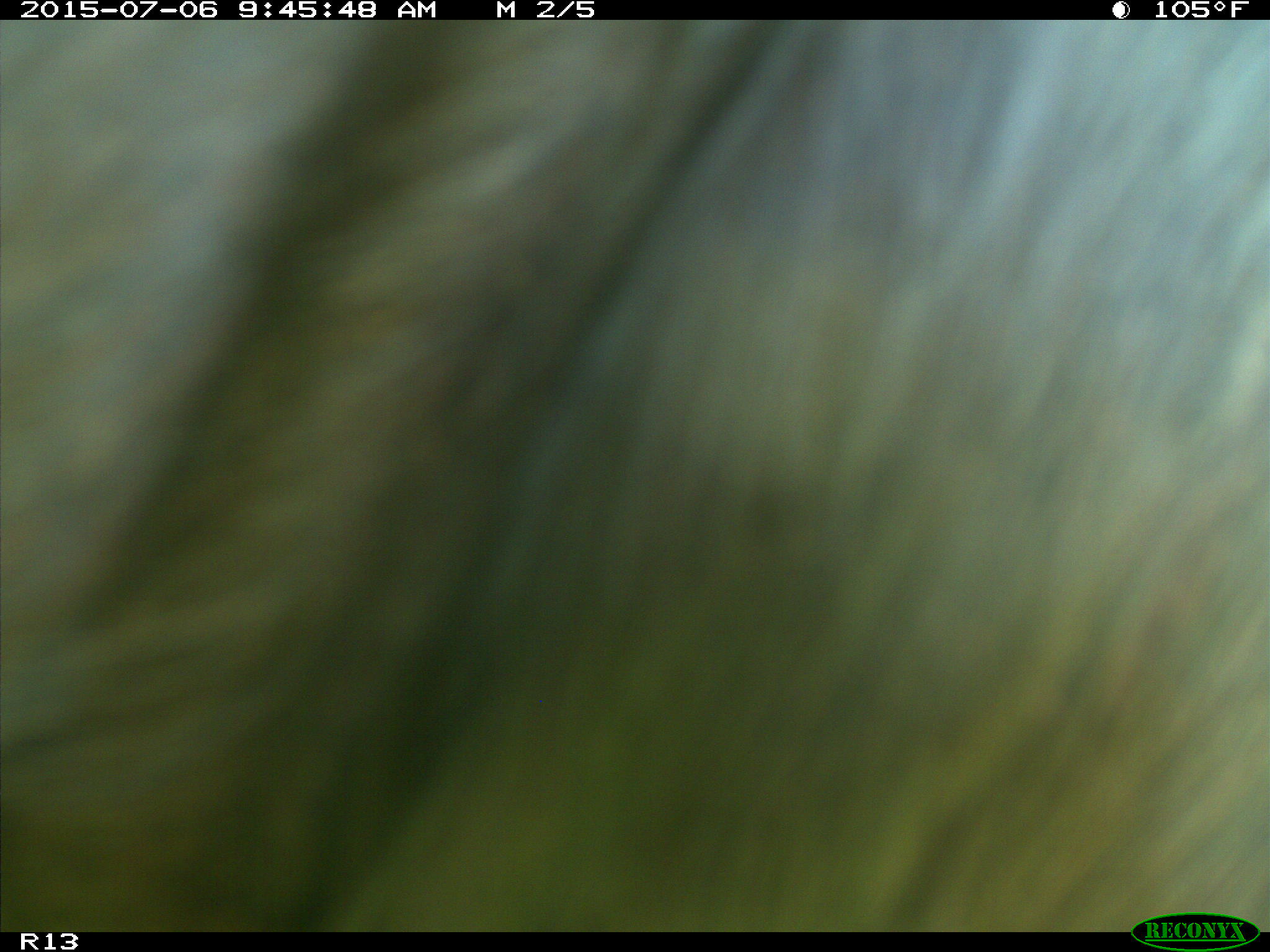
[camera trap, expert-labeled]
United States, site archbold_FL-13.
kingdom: Animalia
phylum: Chordata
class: Mammalia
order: Artiodactyla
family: Bovidae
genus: Bos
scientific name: Bos taurus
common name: domestic cow